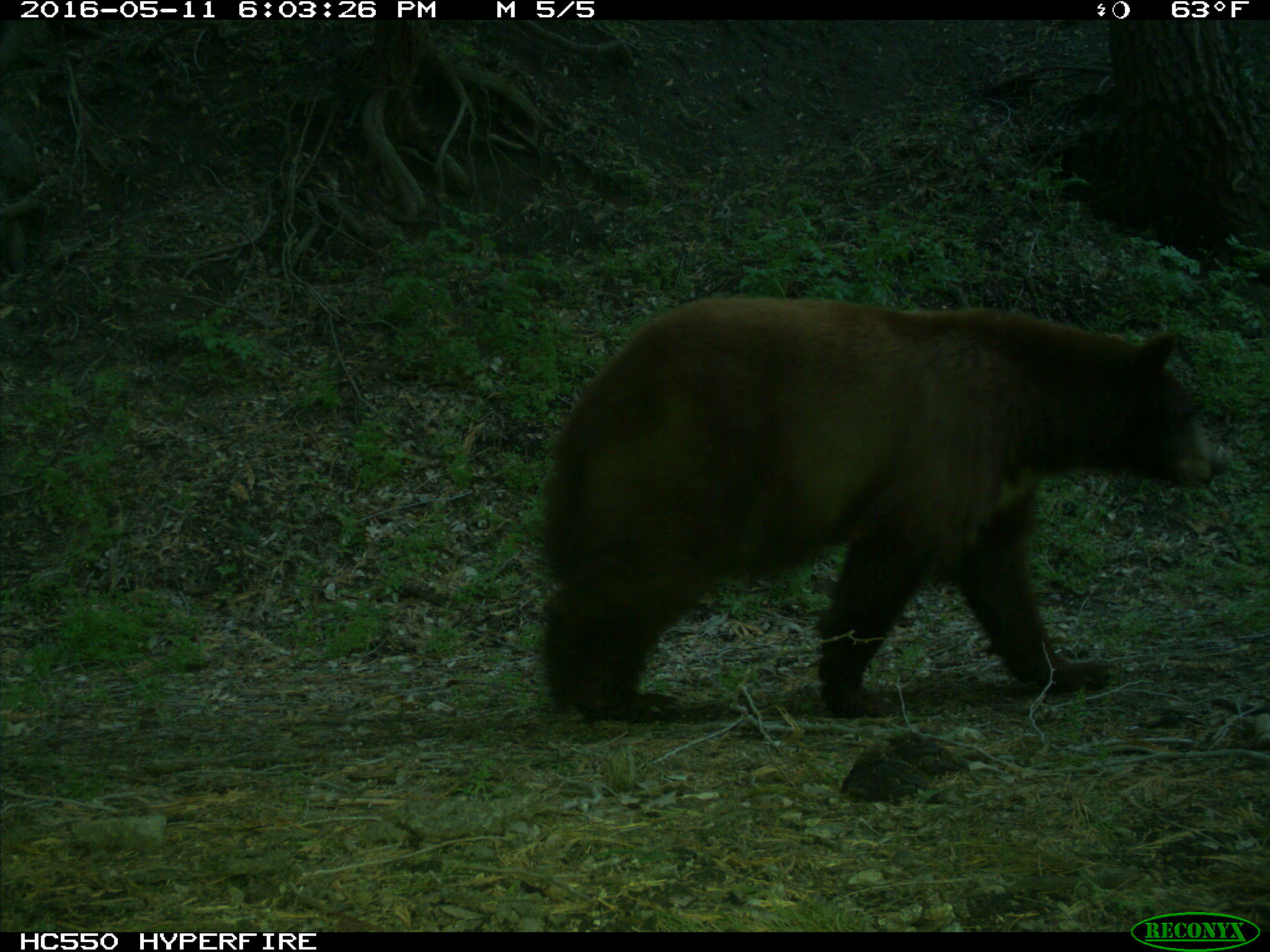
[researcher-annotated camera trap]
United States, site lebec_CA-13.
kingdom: Animalia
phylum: Chordata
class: Mammalia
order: Carnivora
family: Ursidae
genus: Ursus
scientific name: Ursus americanus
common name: american black bear